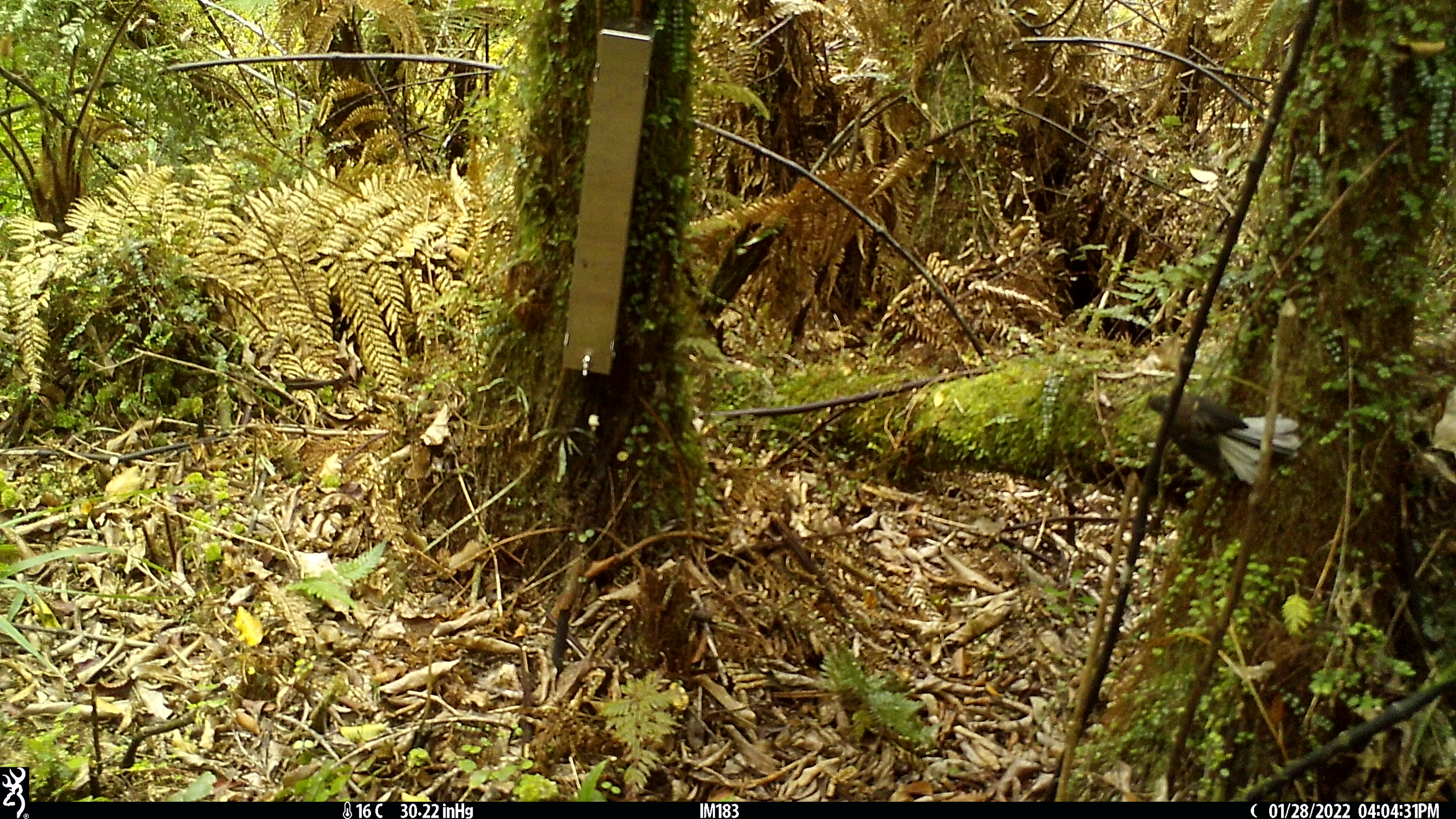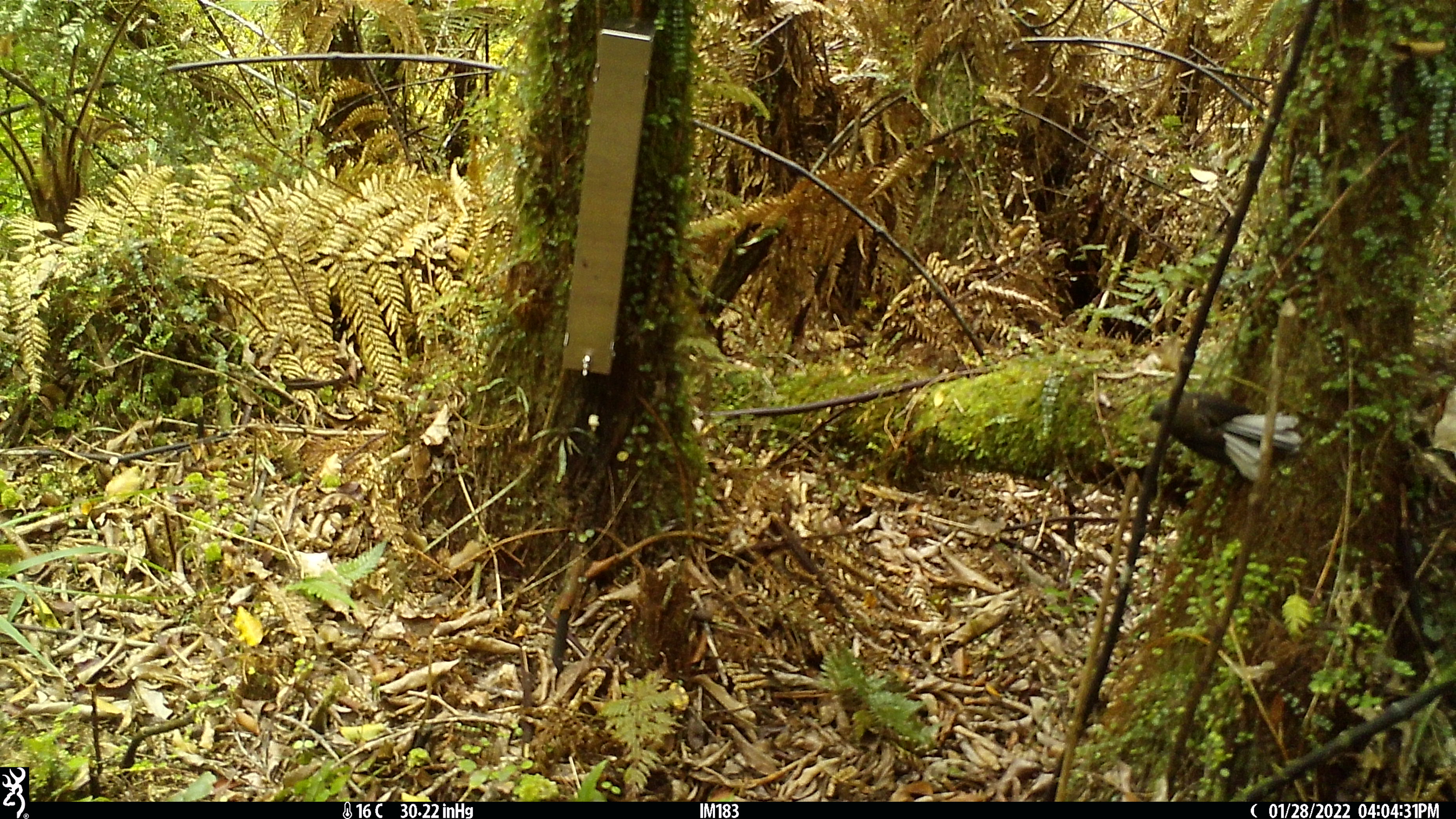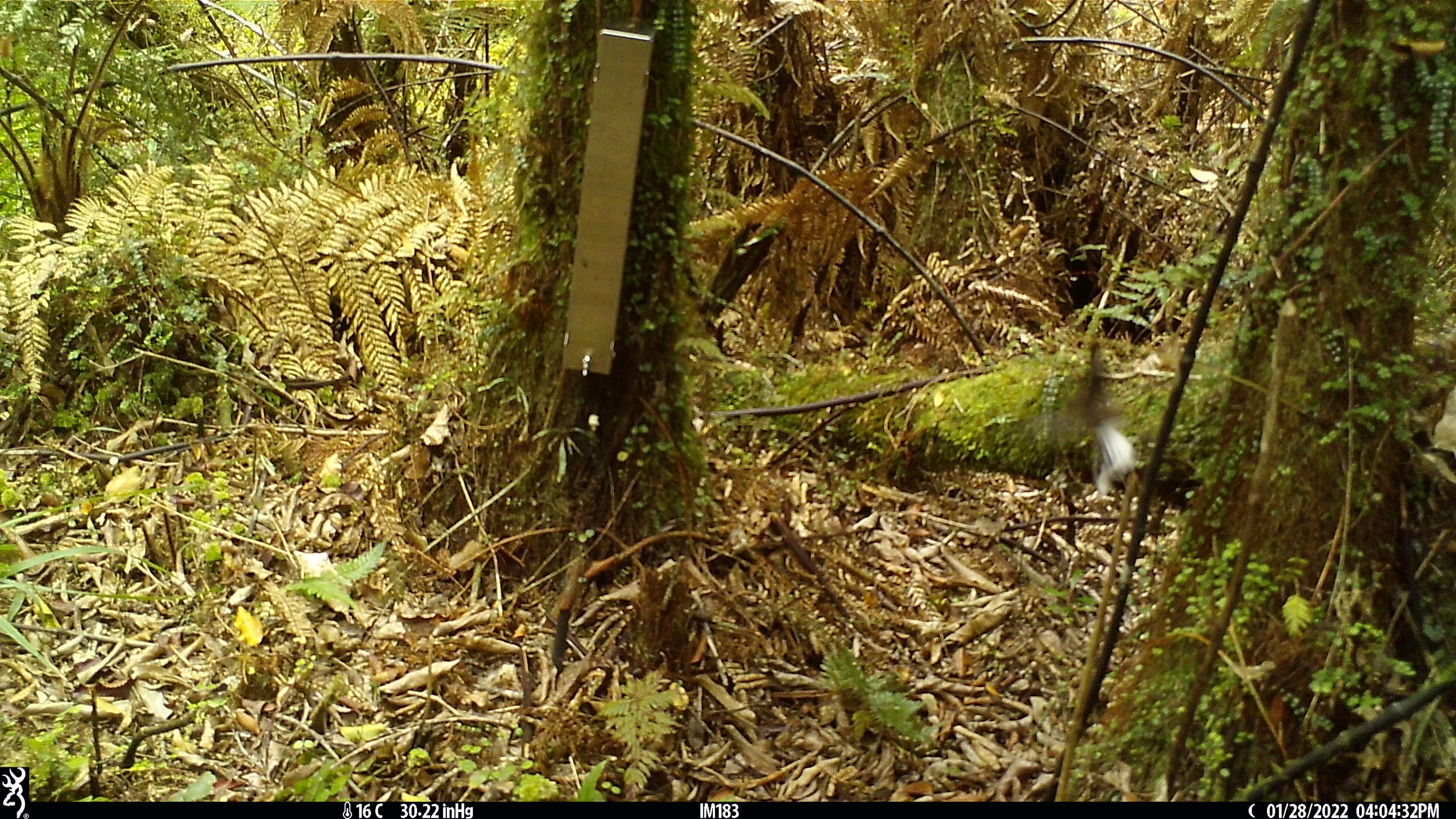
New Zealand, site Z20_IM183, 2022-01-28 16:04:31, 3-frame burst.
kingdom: Animalia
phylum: Chordata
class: Aves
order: Passeriformes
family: Rhipiduridae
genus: Rhipidura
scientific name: Rhipidura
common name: fantails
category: fantail